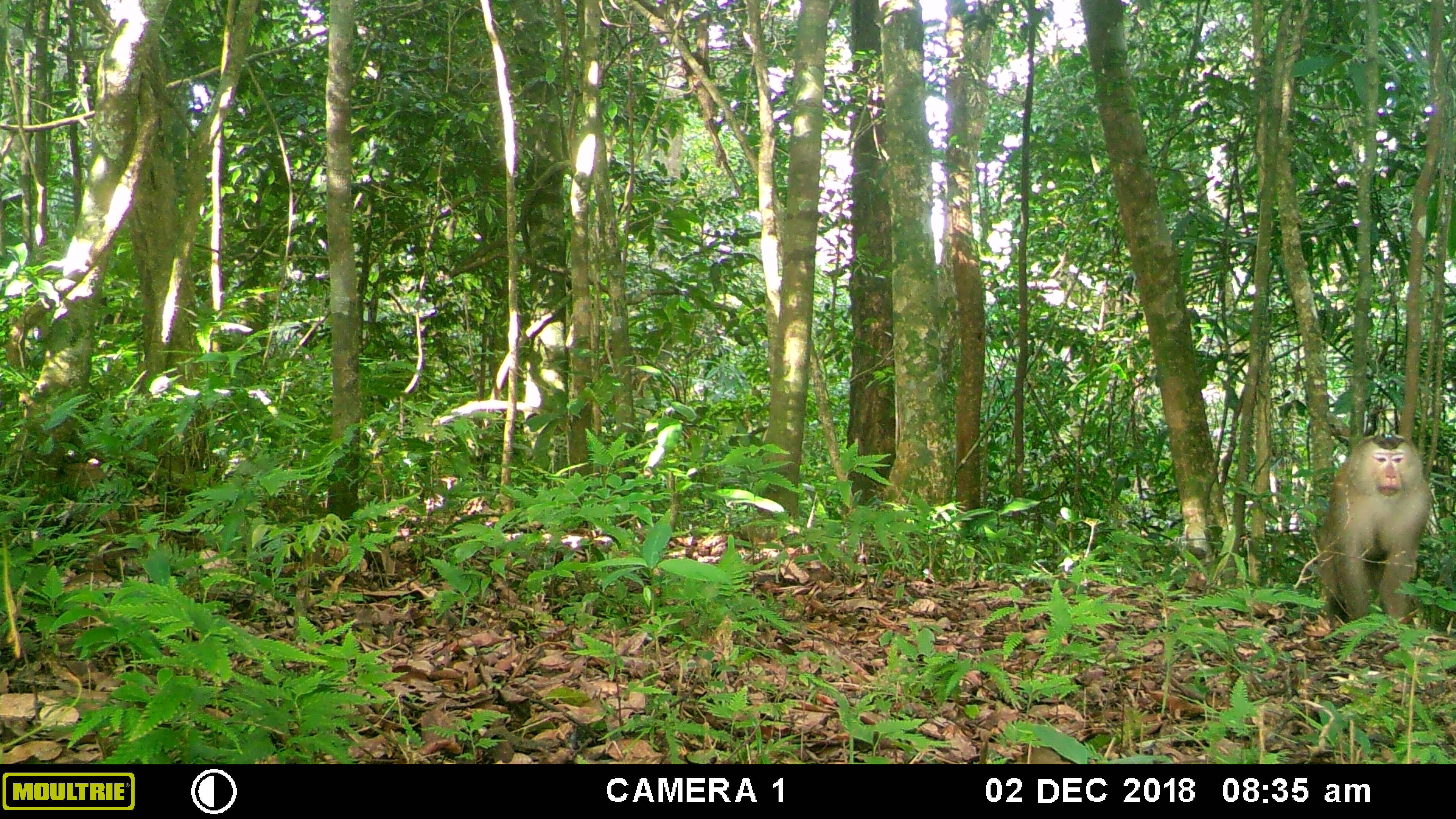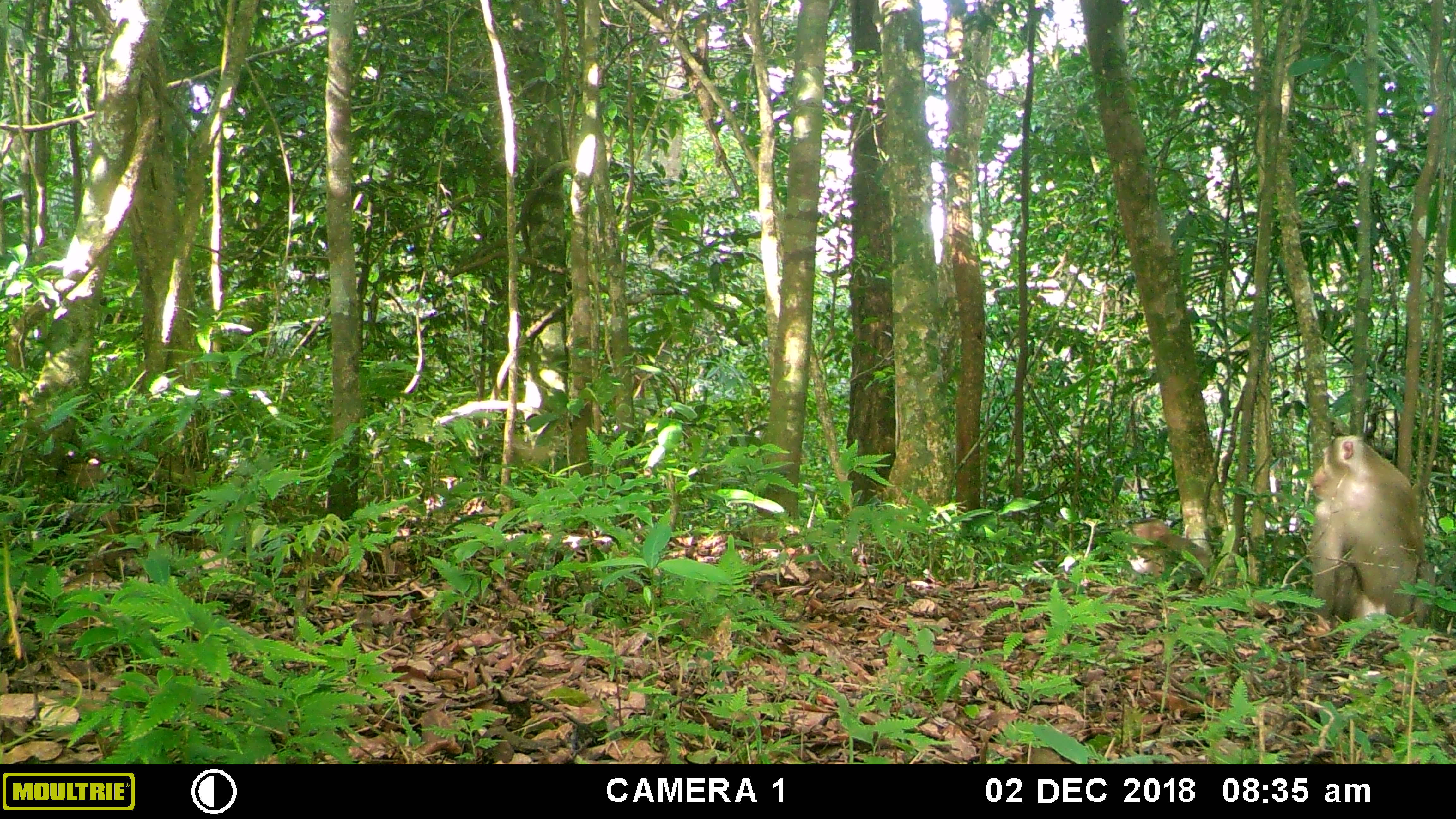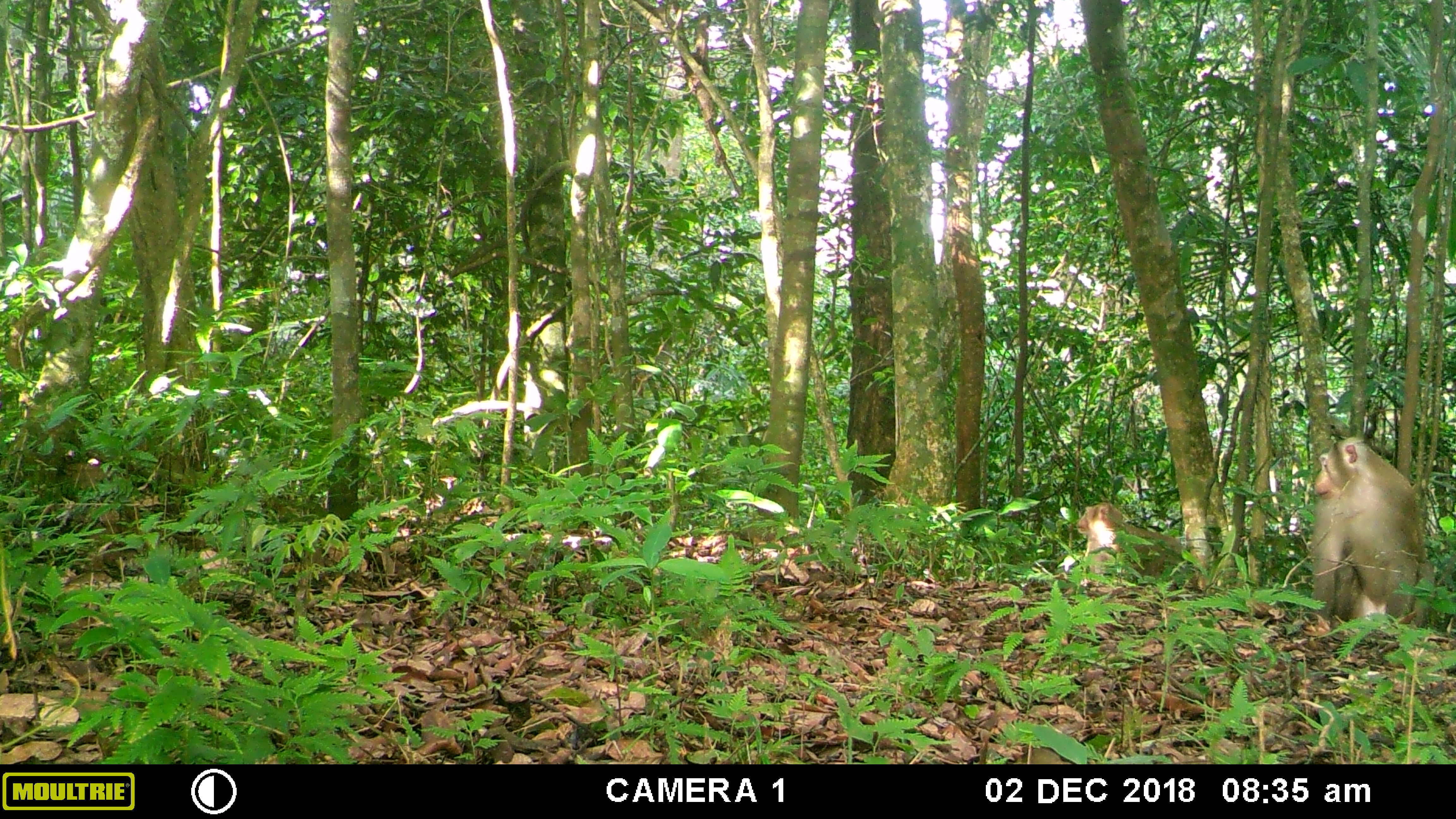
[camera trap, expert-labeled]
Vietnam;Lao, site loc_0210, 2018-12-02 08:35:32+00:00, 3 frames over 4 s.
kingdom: Animalia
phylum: Chordata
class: Mammalia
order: Primates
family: Cercopithecidae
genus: Macaca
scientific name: Macaca nemestrina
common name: pig-tailed macaque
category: pig tailed macaque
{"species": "pig tailed macaque (pig-tailed macaque) (Macaca nemestrina)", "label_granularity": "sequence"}